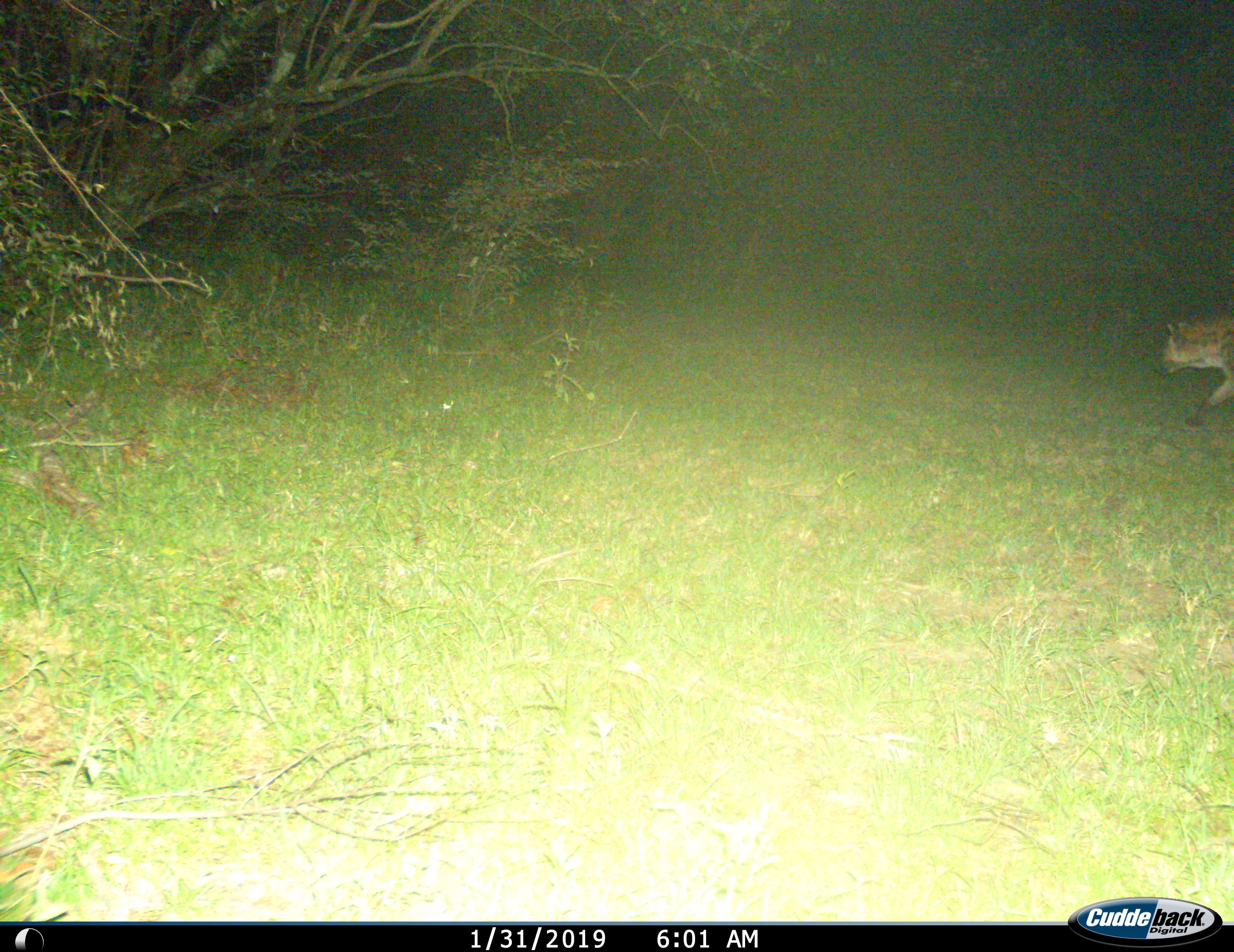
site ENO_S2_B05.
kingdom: Animalia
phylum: Chordata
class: Mammalia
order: Carnivora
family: Hyaenidae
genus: Crocuta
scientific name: Crocuta crocuta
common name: spotted hyena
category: hyenaspotted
Hyenaspotted (spotted hyena) (Crocuta crocuta), count 1. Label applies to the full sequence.